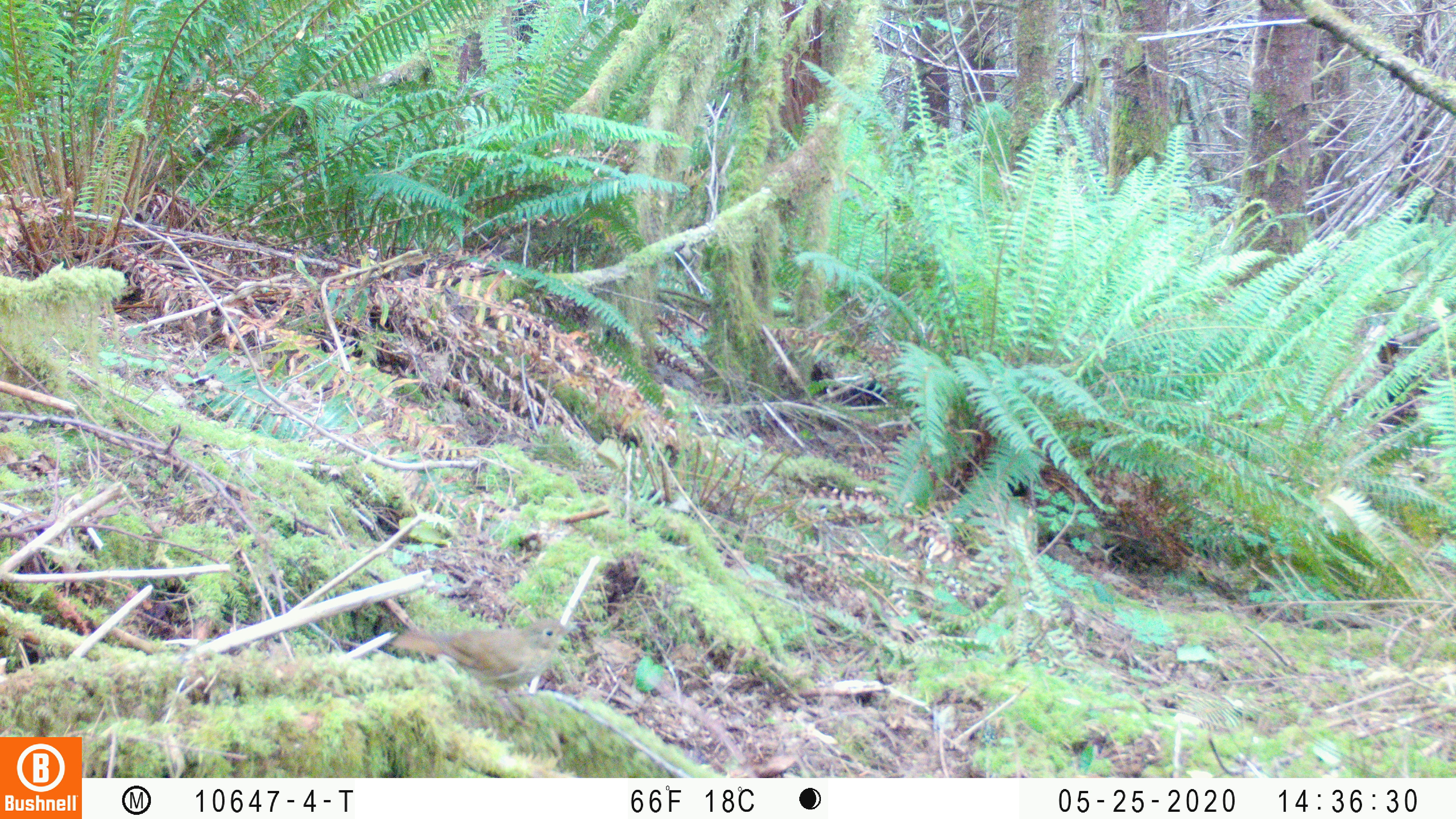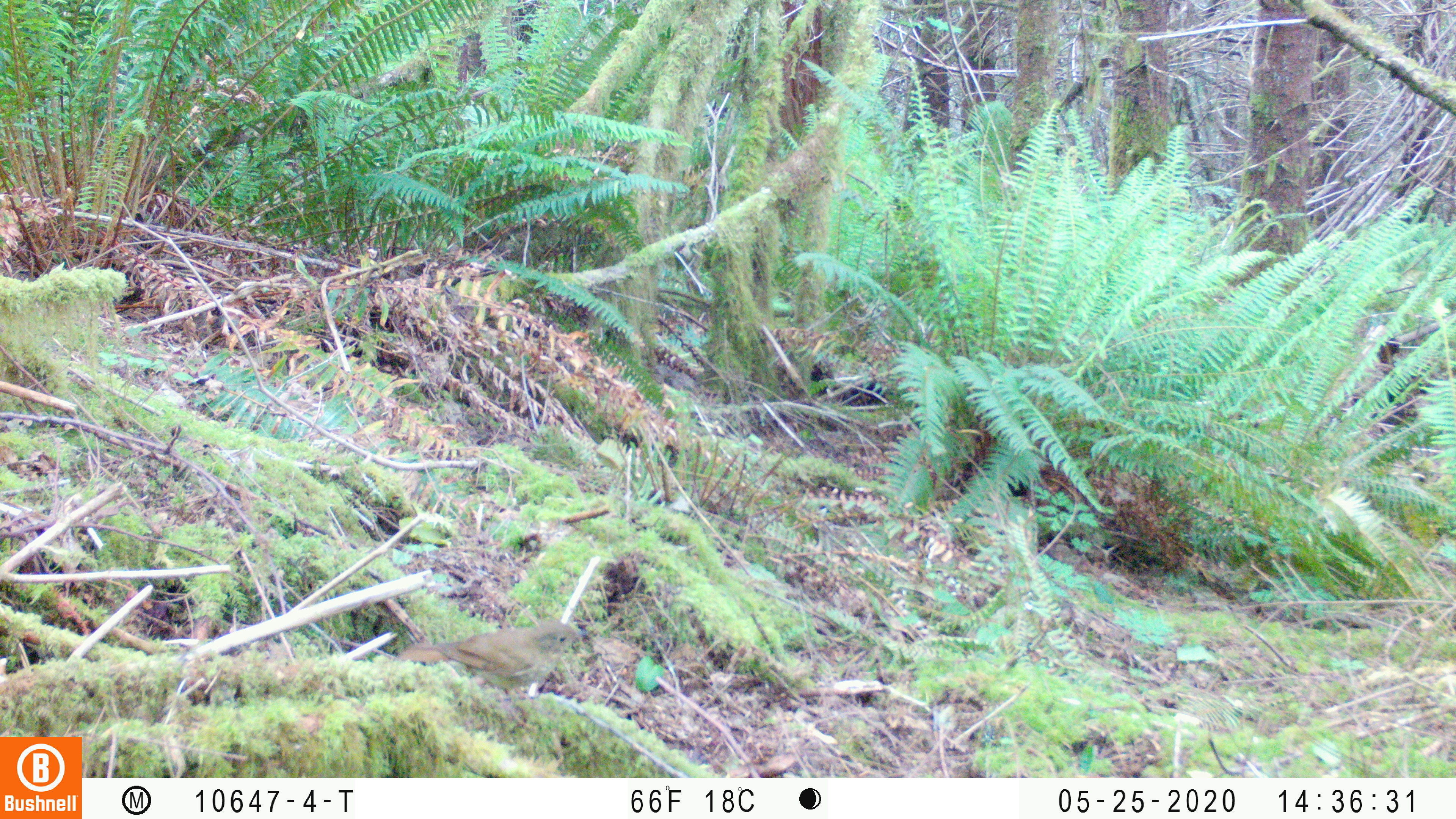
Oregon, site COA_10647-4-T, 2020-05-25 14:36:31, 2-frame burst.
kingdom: Animalia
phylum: Chordata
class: Aves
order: Passeriformes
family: Turdidae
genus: Catharus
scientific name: Catharus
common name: brown thrushes and nightingale-thrushes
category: catharus species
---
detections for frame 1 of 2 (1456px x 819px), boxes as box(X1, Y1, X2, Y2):
catharus species: box(397, 617, 576, 684)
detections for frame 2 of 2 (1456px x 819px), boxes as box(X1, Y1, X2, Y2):
catharus species: box(395, 618, 583, 699)